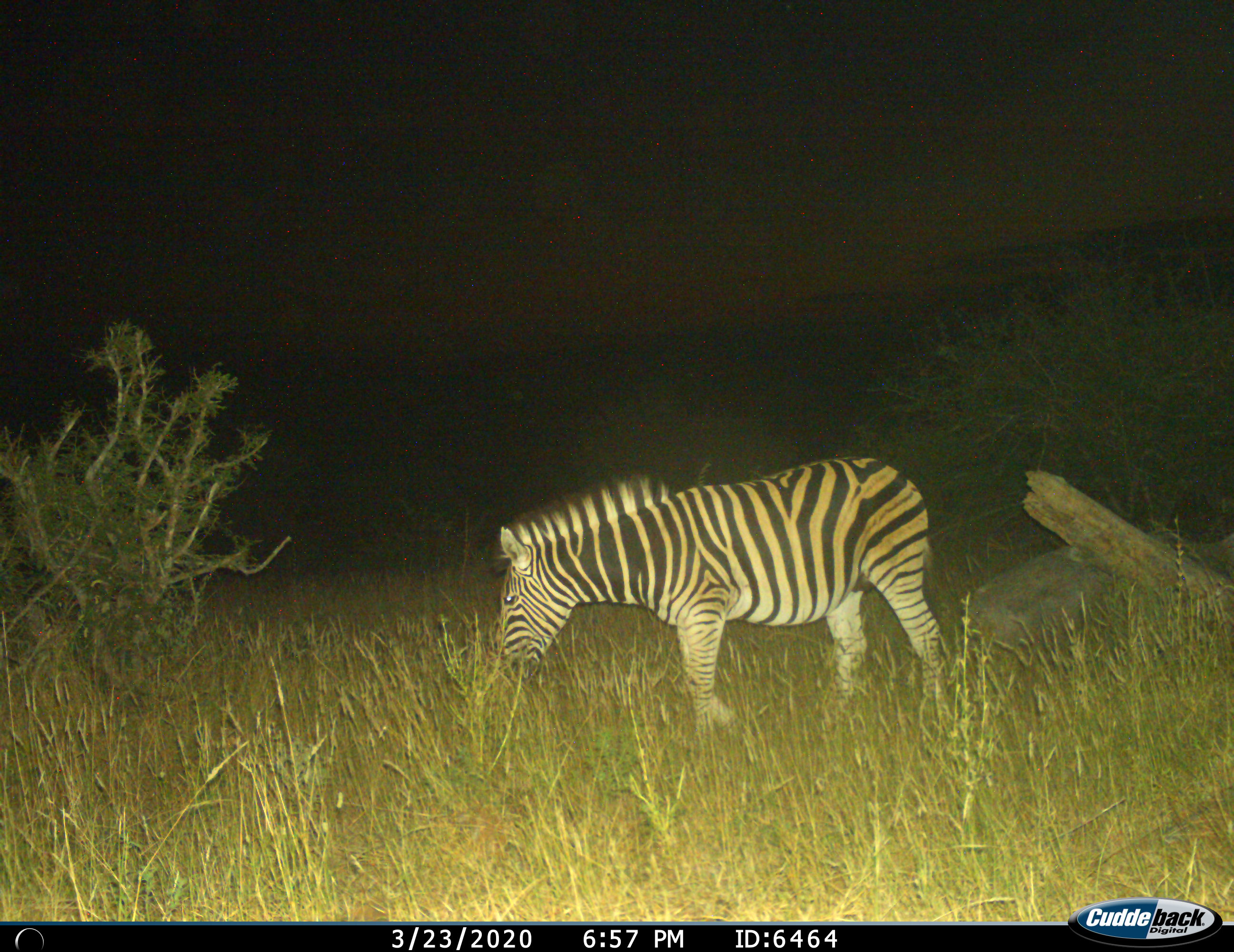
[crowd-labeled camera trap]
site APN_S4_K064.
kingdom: Animalia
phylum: Chordata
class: Mammalia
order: Perissodactyla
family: Equidae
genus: Equus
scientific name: Equus quagga burchellii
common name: burchell's zebra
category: zebraburchells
Zebraburchells (burchell's zebra) (Equus quagga burchellii), count 1. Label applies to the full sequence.